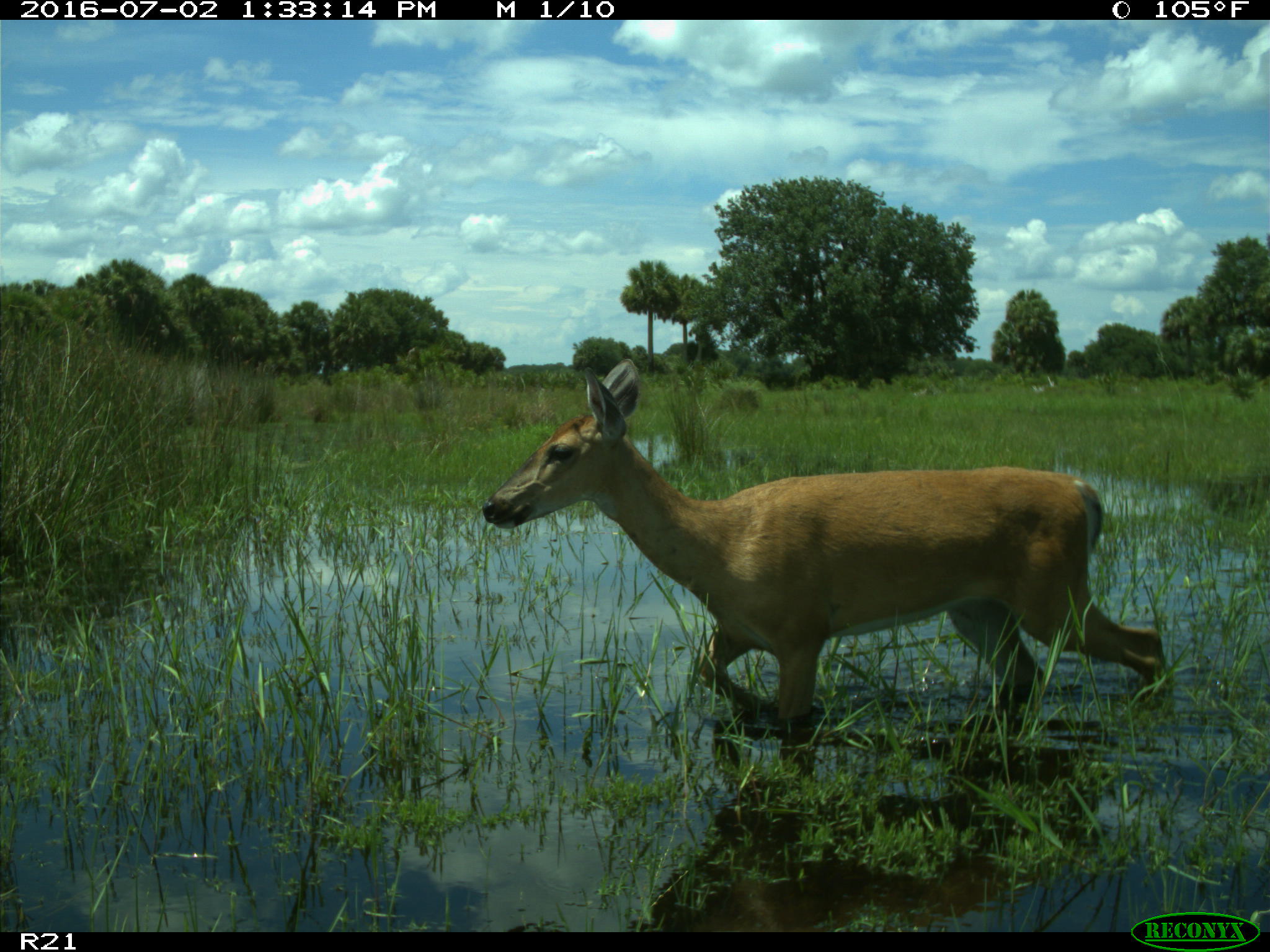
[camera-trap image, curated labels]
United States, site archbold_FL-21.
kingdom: Animalia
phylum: Chordata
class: Mammalia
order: Artiodactyla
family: Cervidae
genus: Odocoileus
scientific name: Odocoileus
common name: deer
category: unidentified deer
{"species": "unidentified deer (deer) (Odocoileus)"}